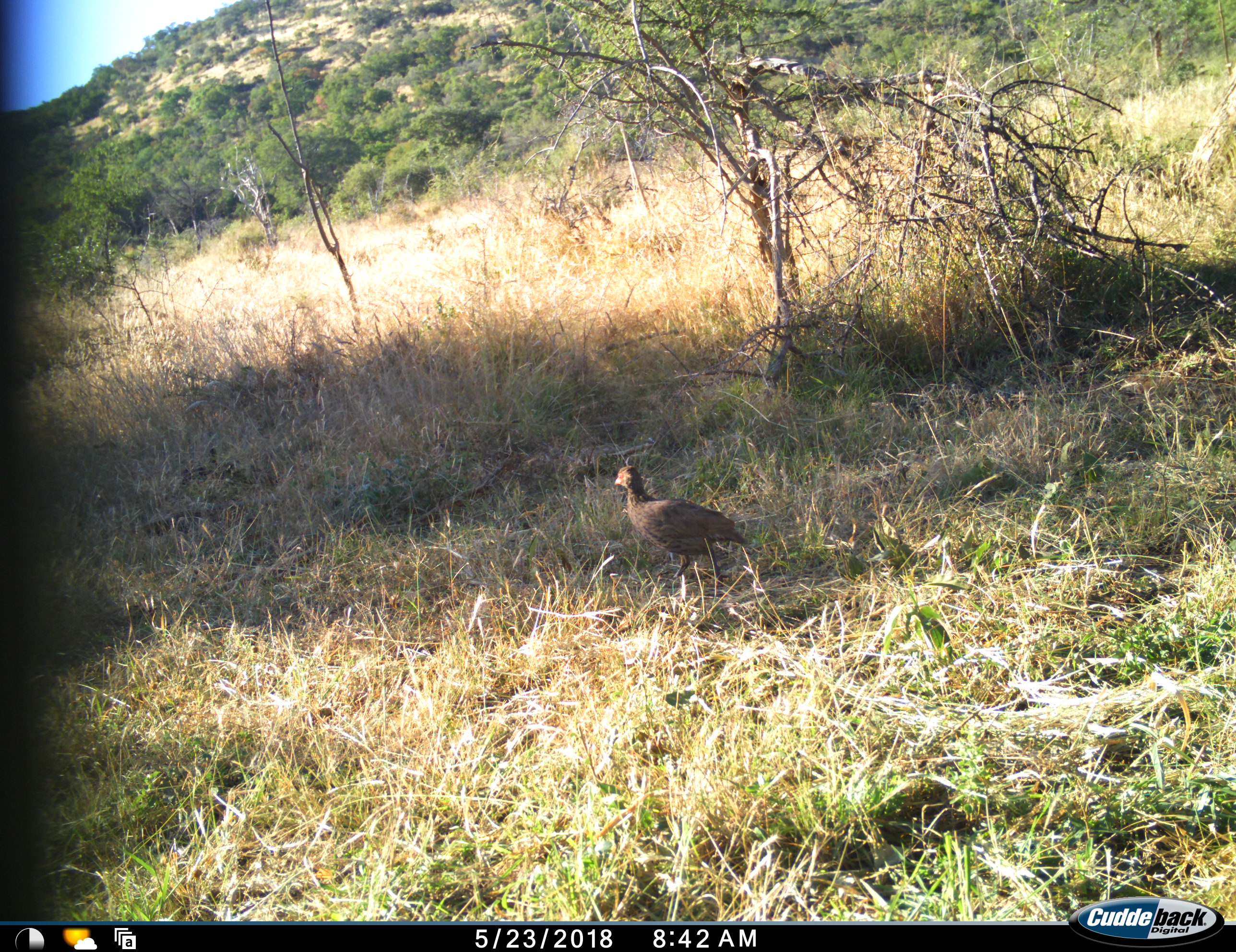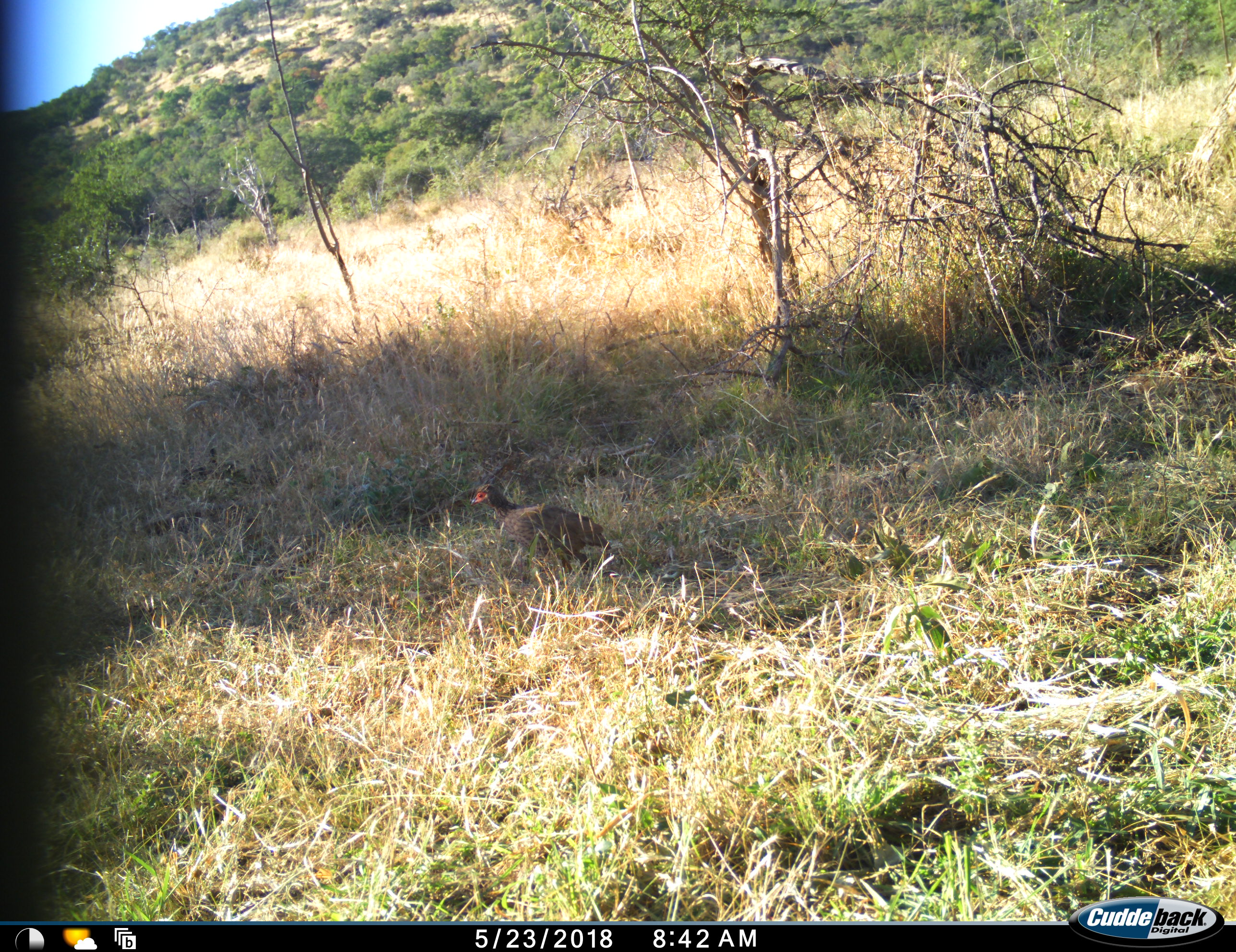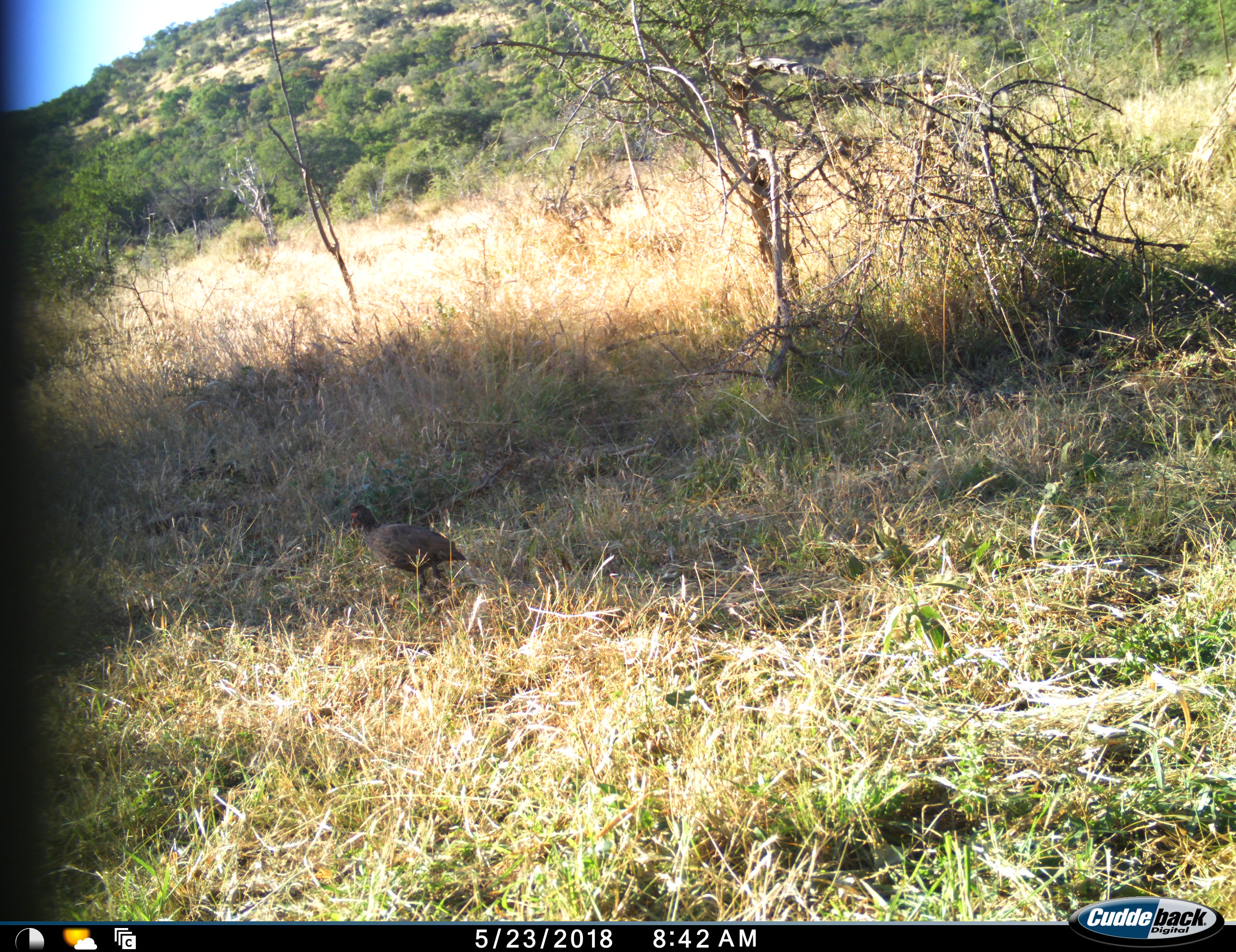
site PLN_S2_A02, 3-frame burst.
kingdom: Animalia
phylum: Chordata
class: Aves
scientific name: Aves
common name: bird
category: birdother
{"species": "birdother (bird) (Aves)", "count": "1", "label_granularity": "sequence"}